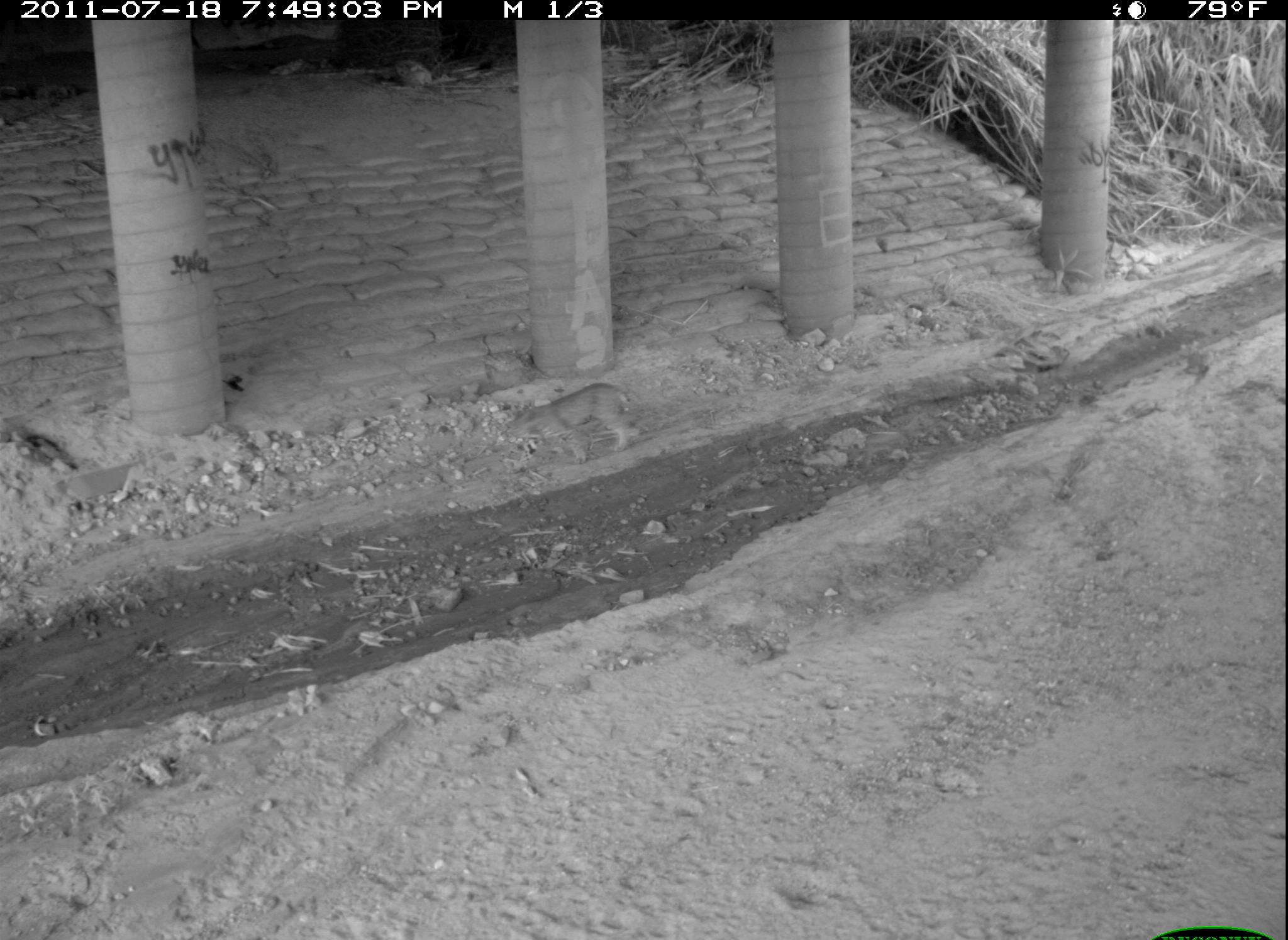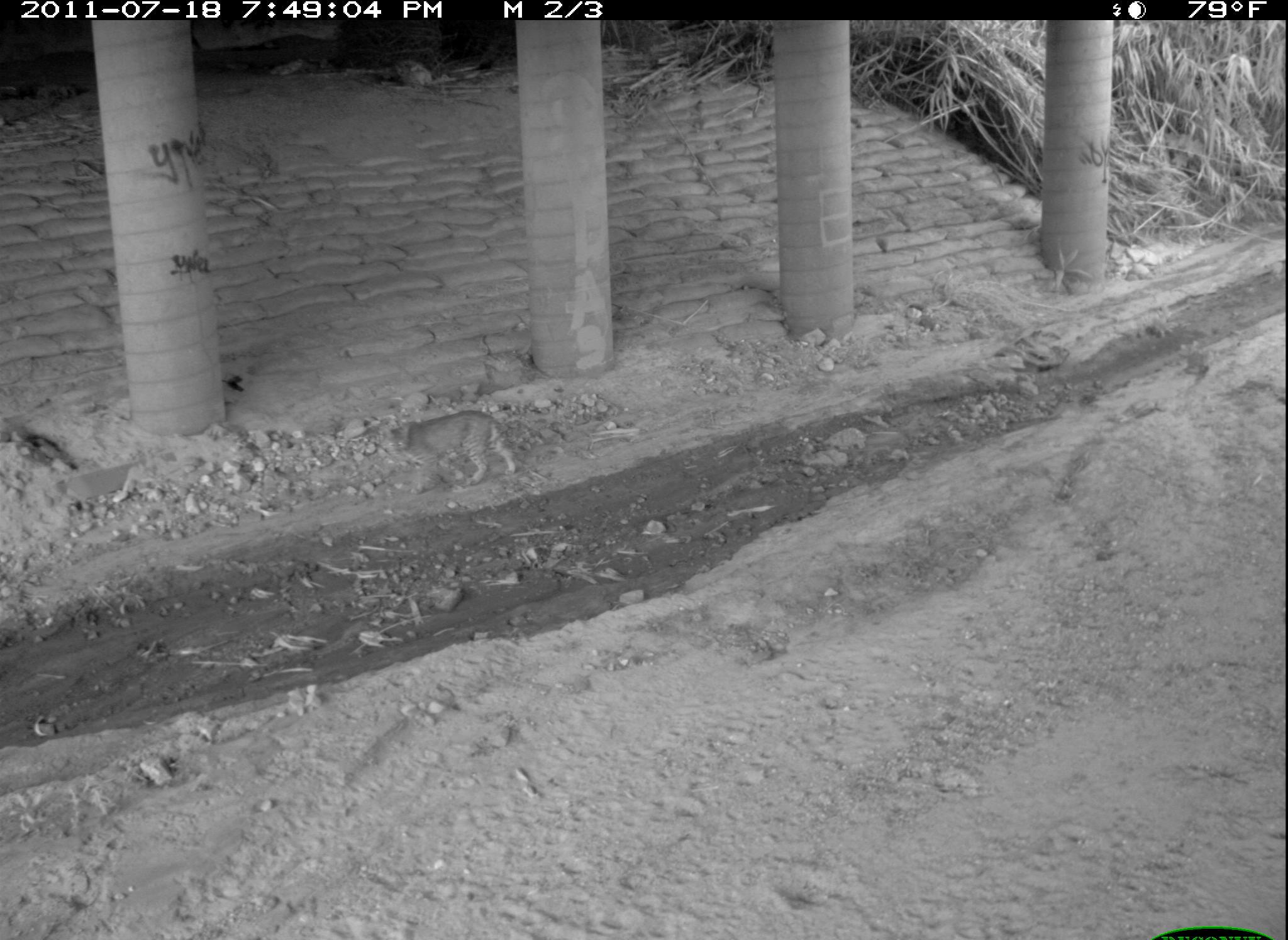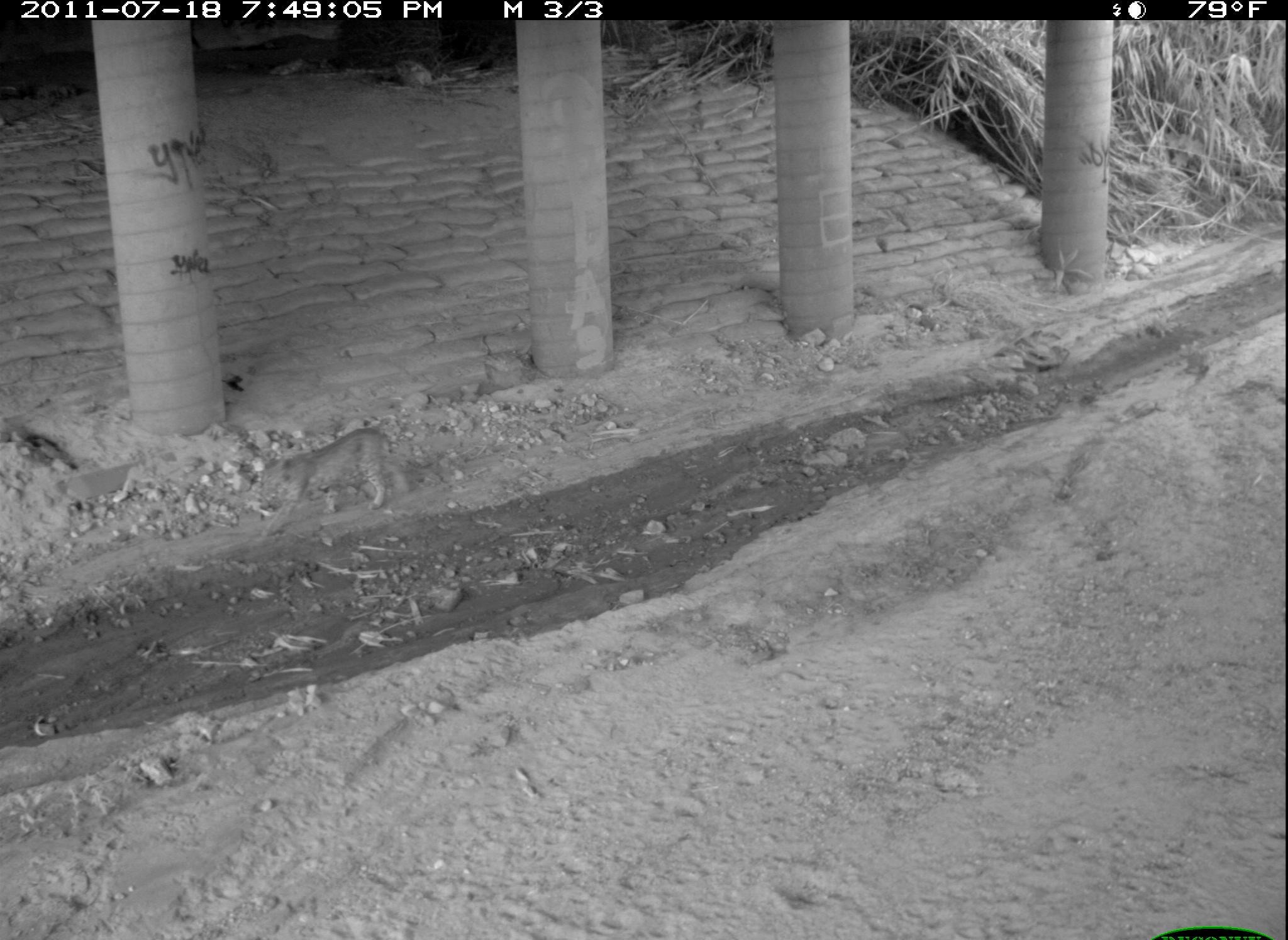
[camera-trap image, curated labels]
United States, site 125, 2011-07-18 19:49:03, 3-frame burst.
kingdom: Animalia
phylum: Chordata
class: Mammalia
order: Carnivora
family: Felidae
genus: Lynx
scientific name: Lynx rufus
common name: bobcat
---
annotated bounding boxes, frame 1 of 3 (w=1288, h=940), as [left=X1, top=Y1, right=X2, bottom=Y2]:
bobcat: [left=500, top=379, right=643, bottom=480]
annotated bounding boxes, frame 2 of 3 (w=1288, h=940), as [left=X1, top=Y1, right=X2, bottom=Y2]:
bobcat: [left=376, top=401, right=528, bottom=503]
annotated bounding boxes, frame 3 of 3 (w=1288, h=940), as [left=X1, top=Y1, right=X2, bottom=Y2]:
bobcat: [left=254, top=419, right=416, bottom=542]